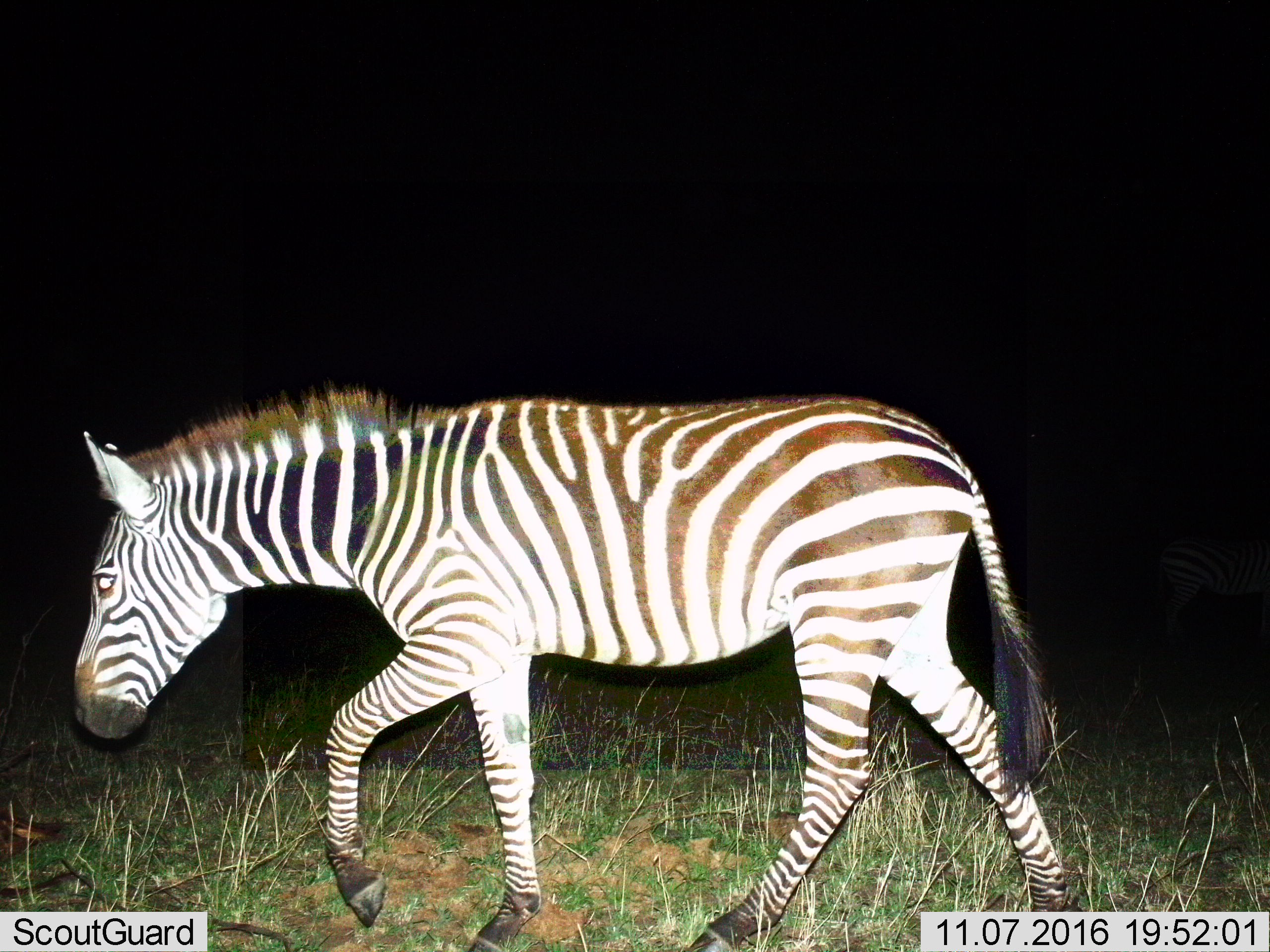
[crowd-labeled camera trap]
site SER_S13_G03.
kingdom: Animalia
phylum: Chordata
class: Mammalia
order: Perissodactyla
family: Equidae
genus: Equus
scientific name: Equus quagga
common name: plains zebra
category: zebraplains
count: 1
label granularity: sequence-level